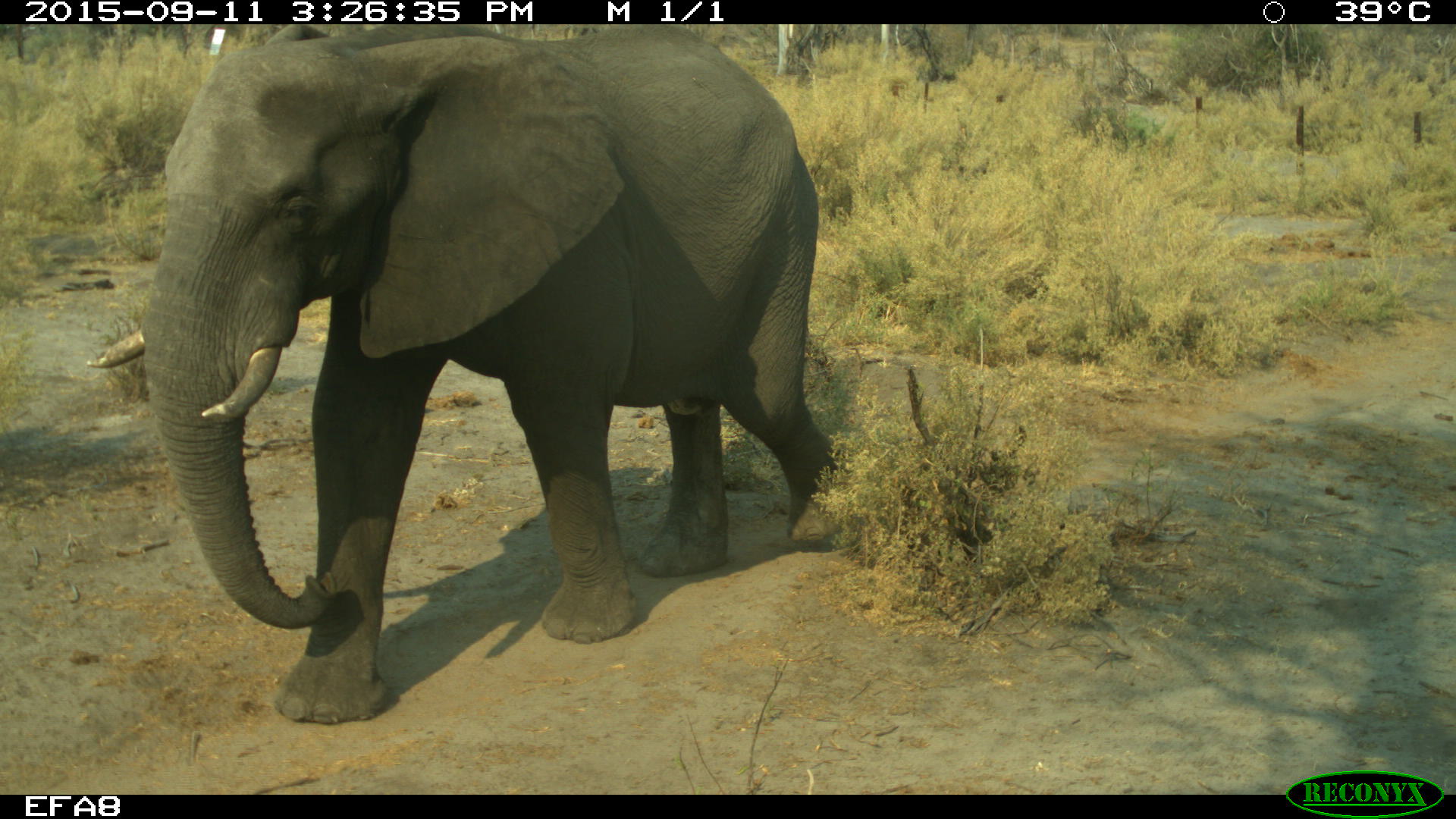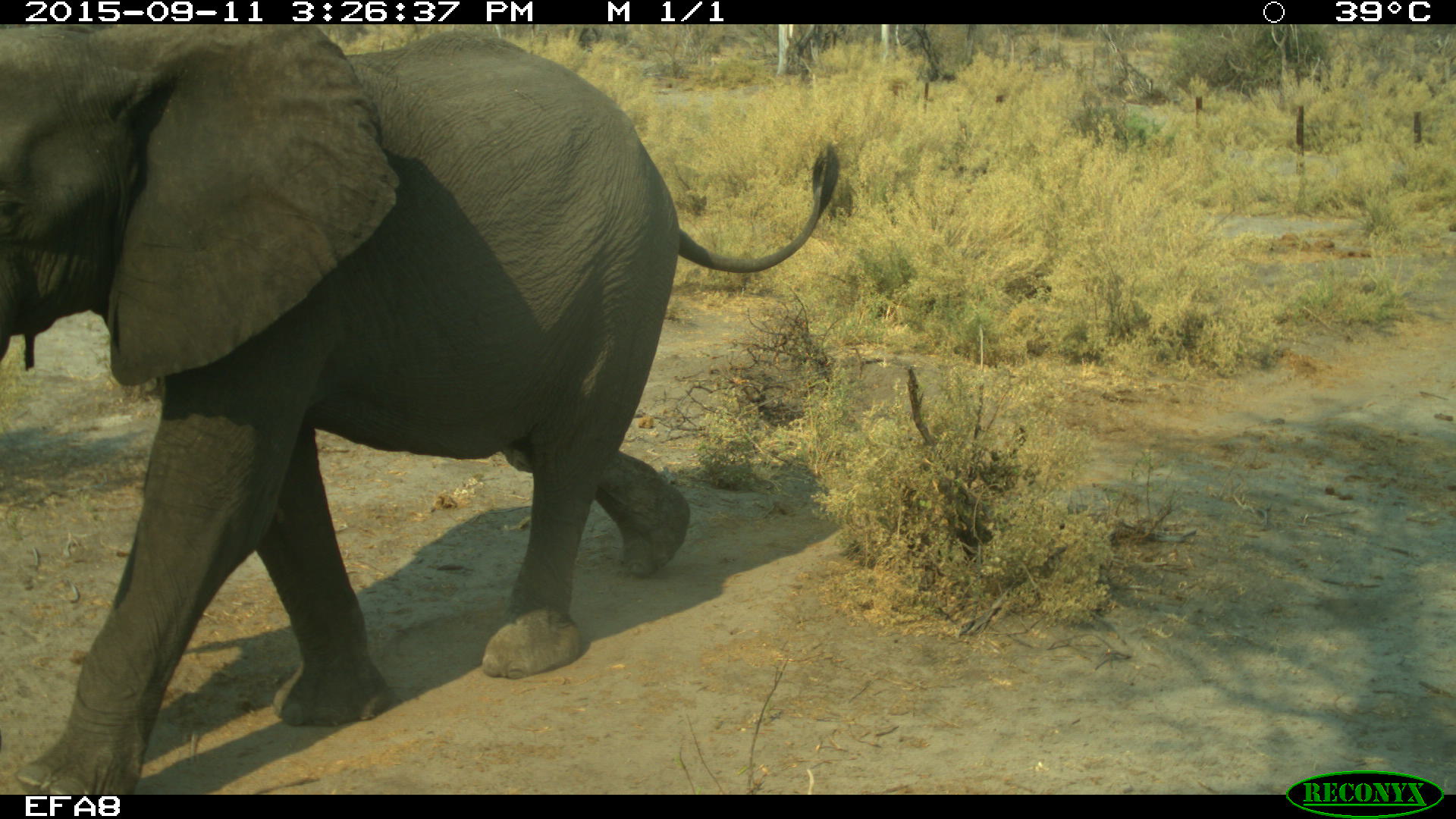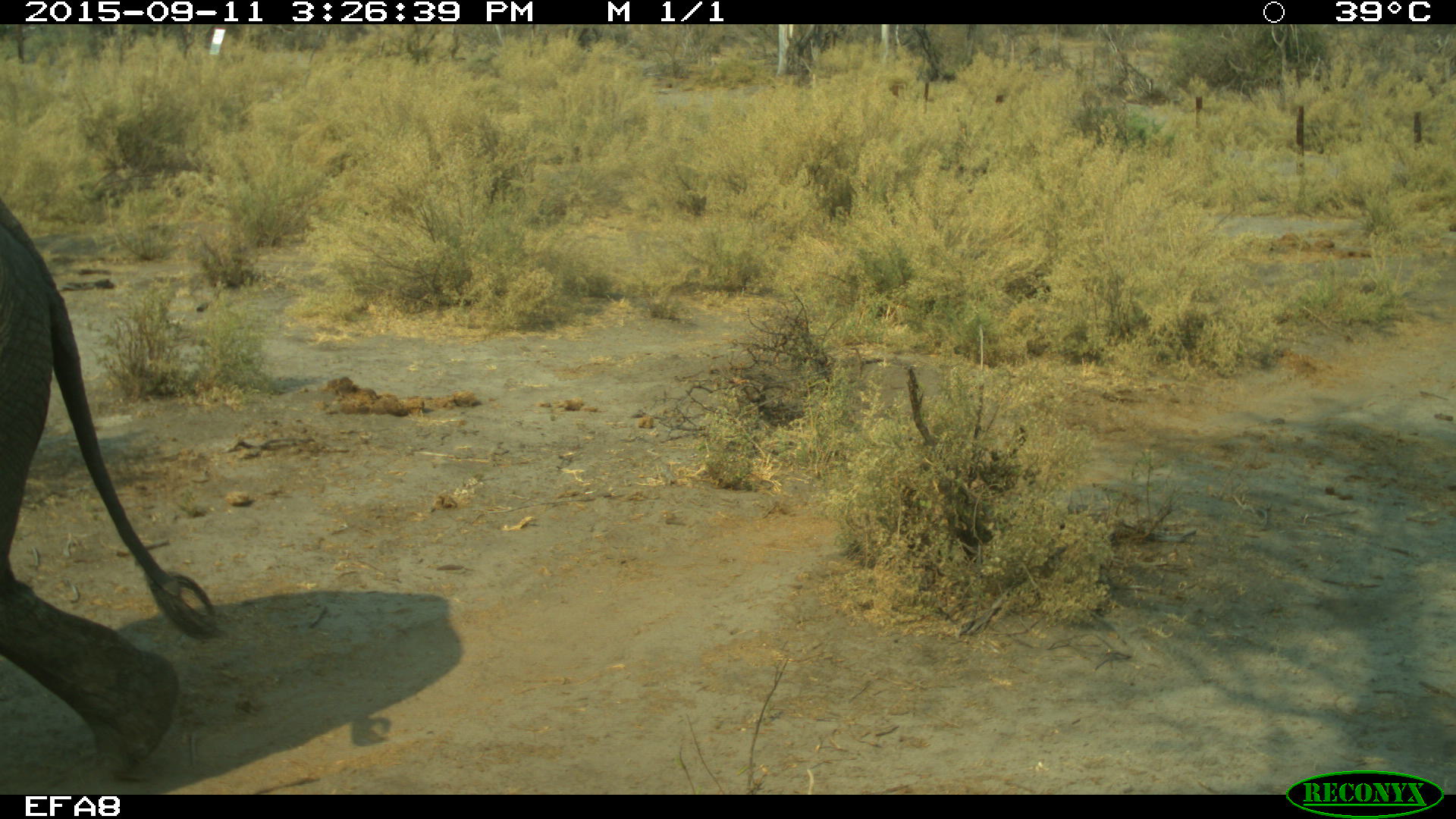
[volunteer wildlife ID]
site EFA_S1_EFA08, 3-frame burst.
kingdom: Animalia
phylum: Chordata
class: Mammalia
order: Proboscidea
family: Elephantidae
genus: Loxodonta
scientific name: Loxodonta africana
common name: african bush elephant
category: elephant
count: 1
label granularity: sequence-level